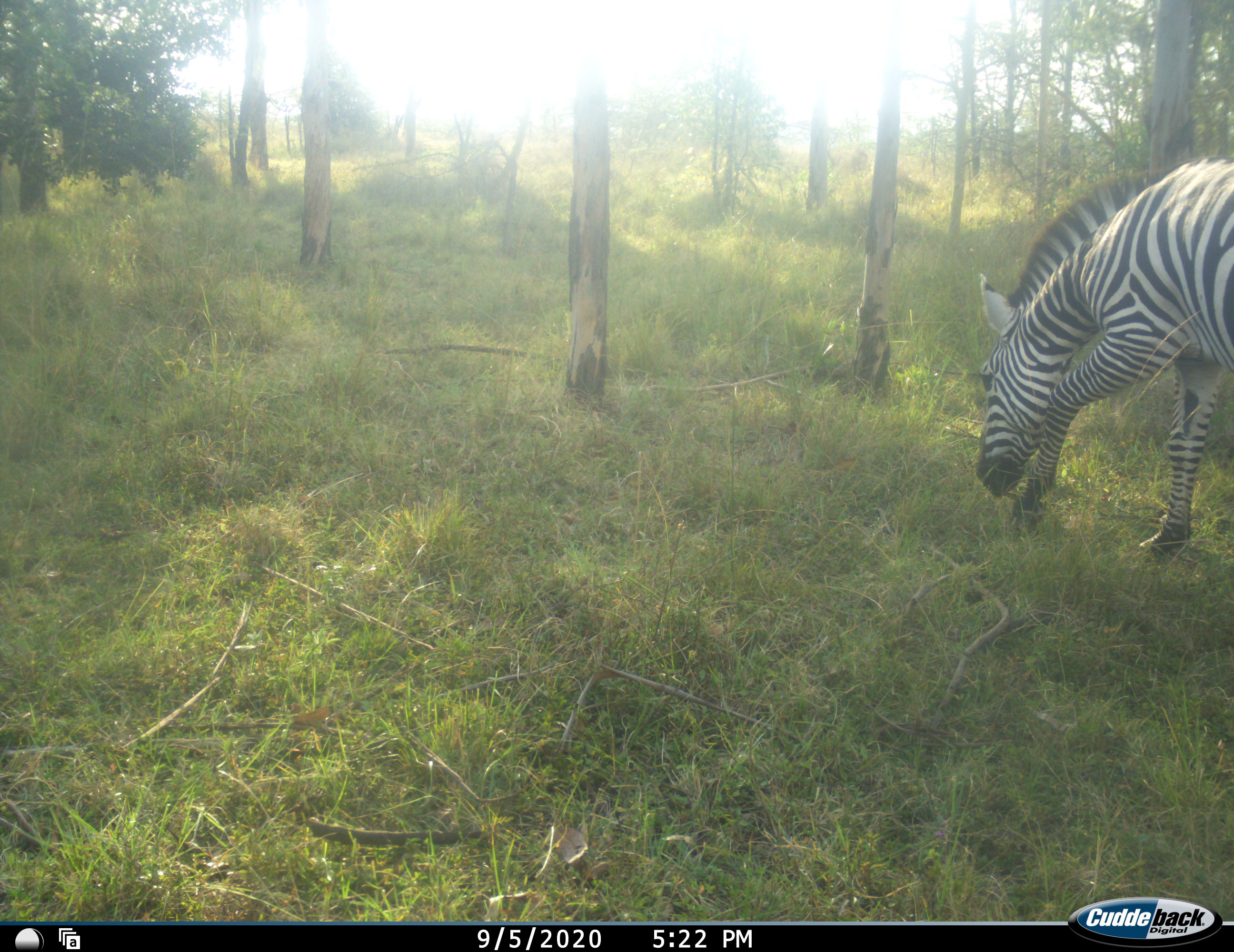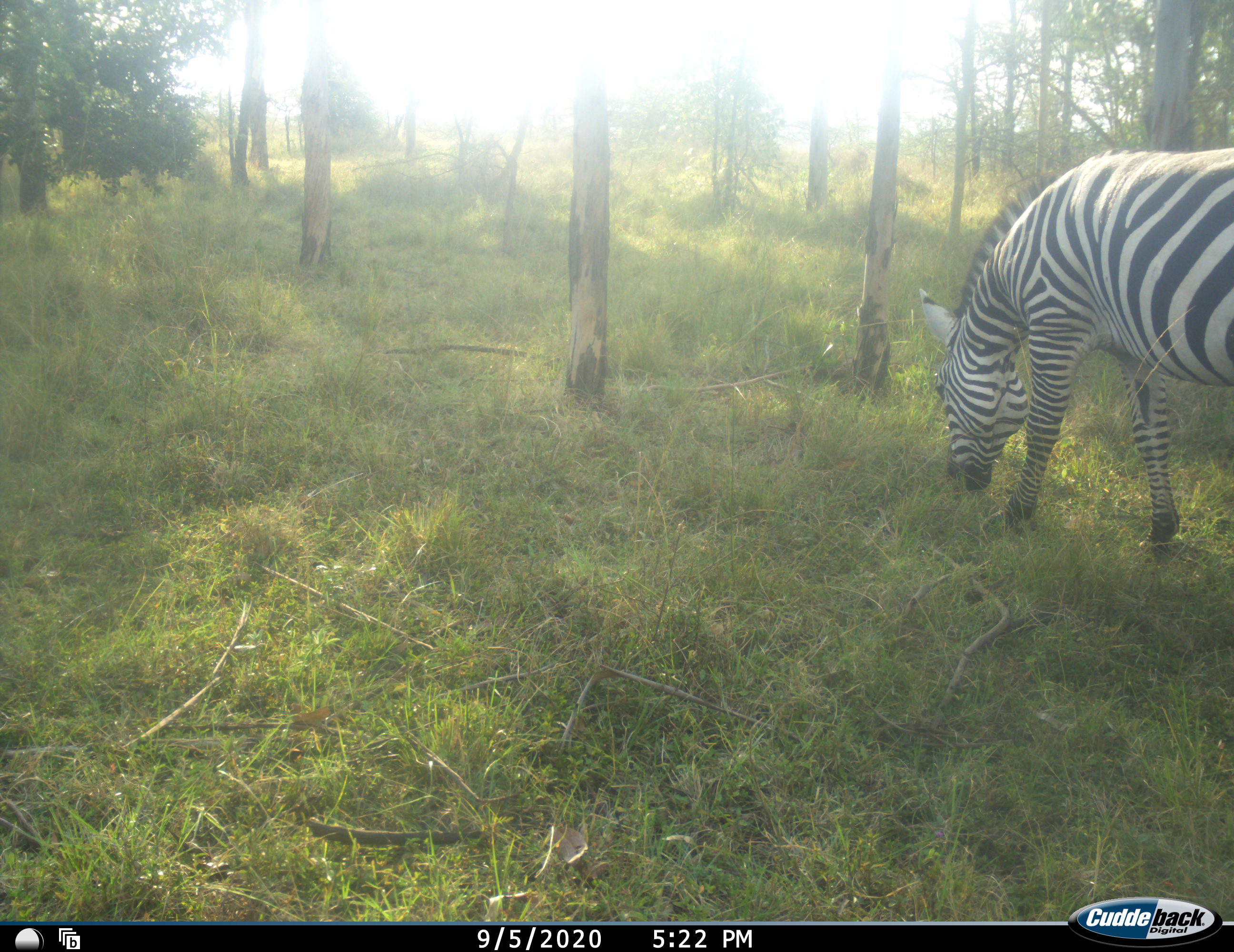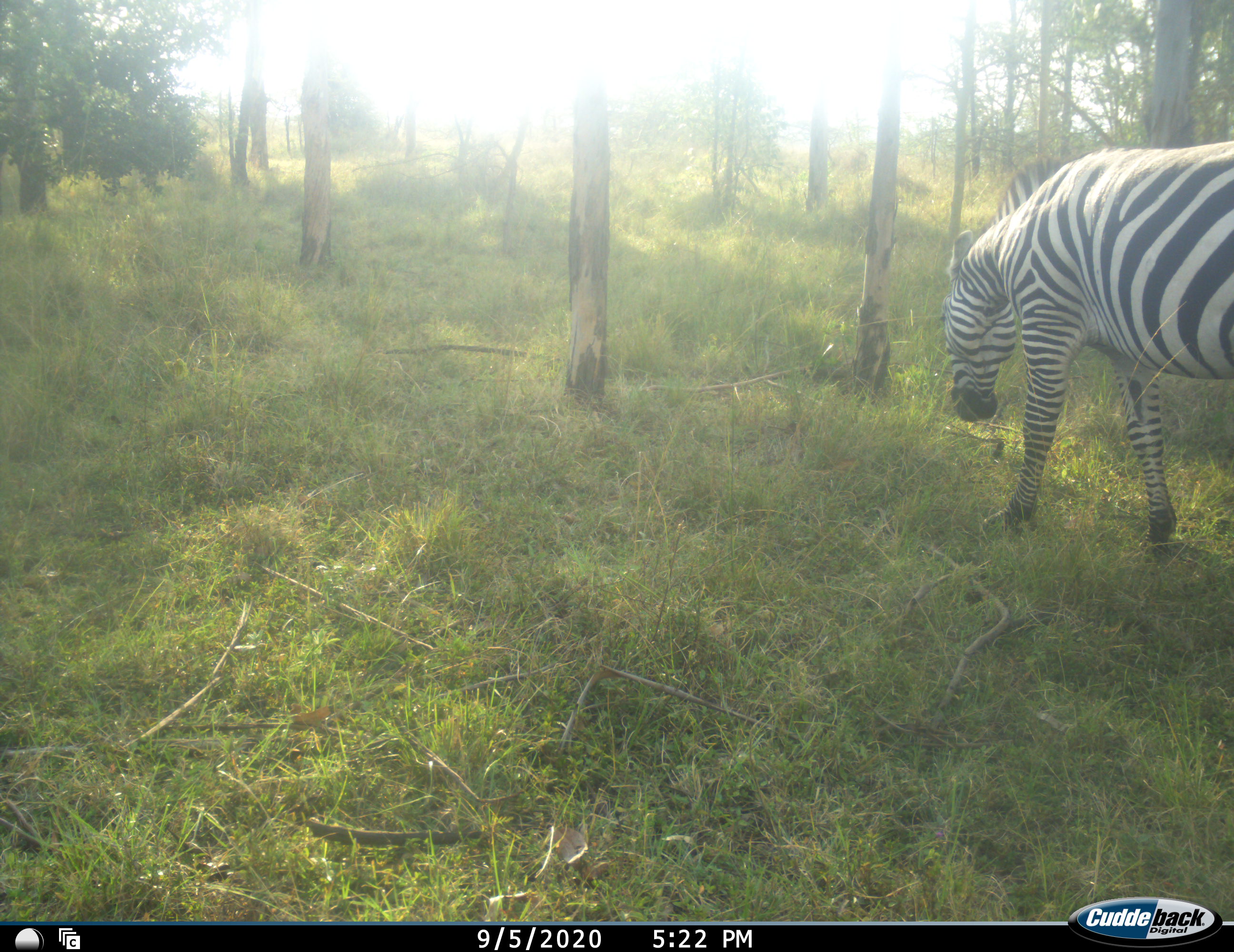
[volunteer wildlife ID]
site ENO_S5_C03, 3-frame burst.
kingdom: Animalia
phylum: Chordata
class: Mammalia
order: Perissodactyla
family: Equidae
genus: Equus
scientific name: Equus quagga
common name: plains zebra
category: zebraplains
Zebraplains (plains zebra) (Equus quagga), count 1. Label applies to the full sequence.